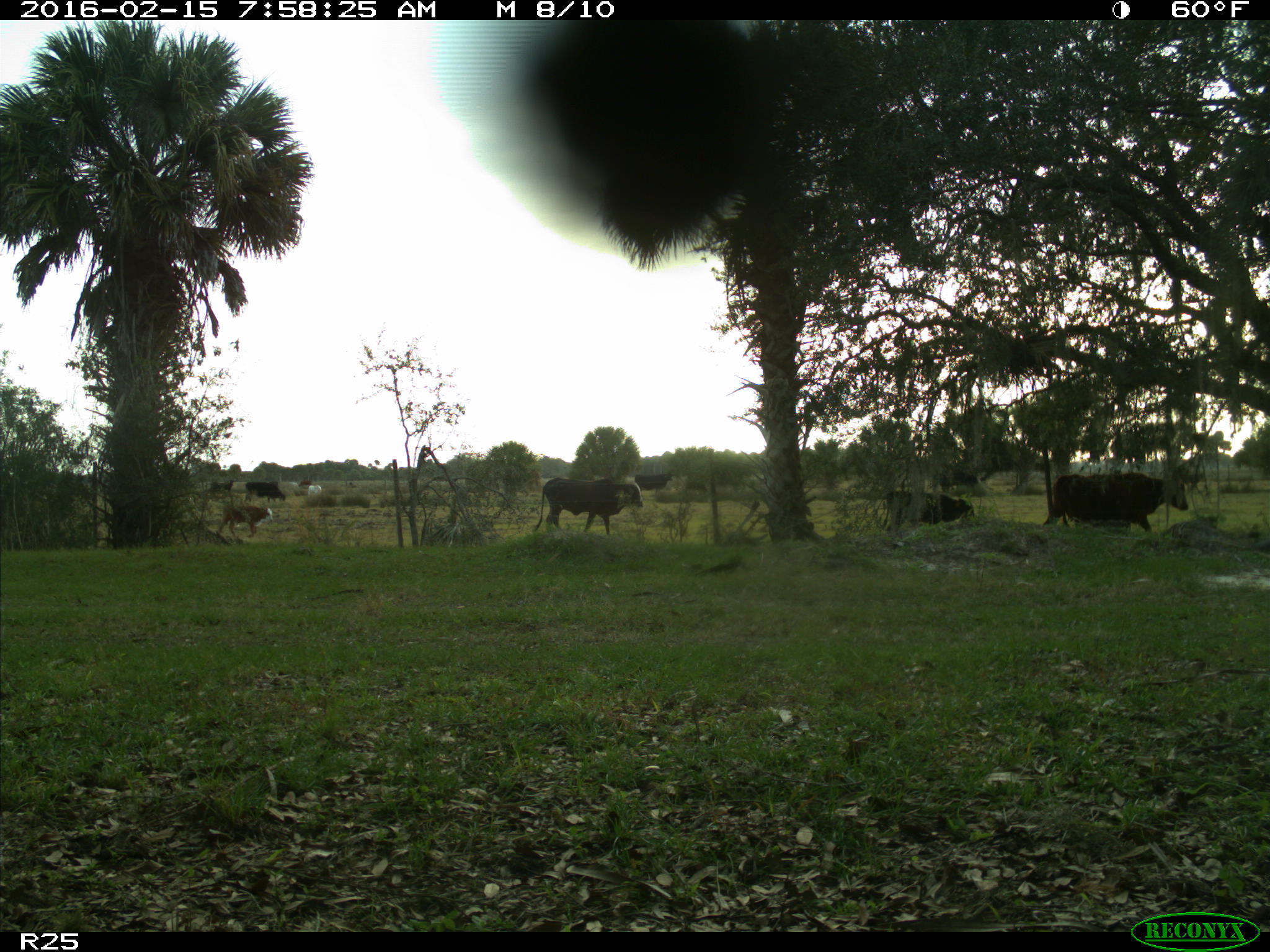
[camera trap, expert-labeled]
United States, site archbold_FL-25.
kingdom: Animalia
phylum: Chordata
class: Mammalia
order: Artiodactyla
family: Bovidae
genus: Bos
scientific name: Bos taurus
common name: domestic cow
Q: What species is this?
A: Bos taurus (domestic cow).